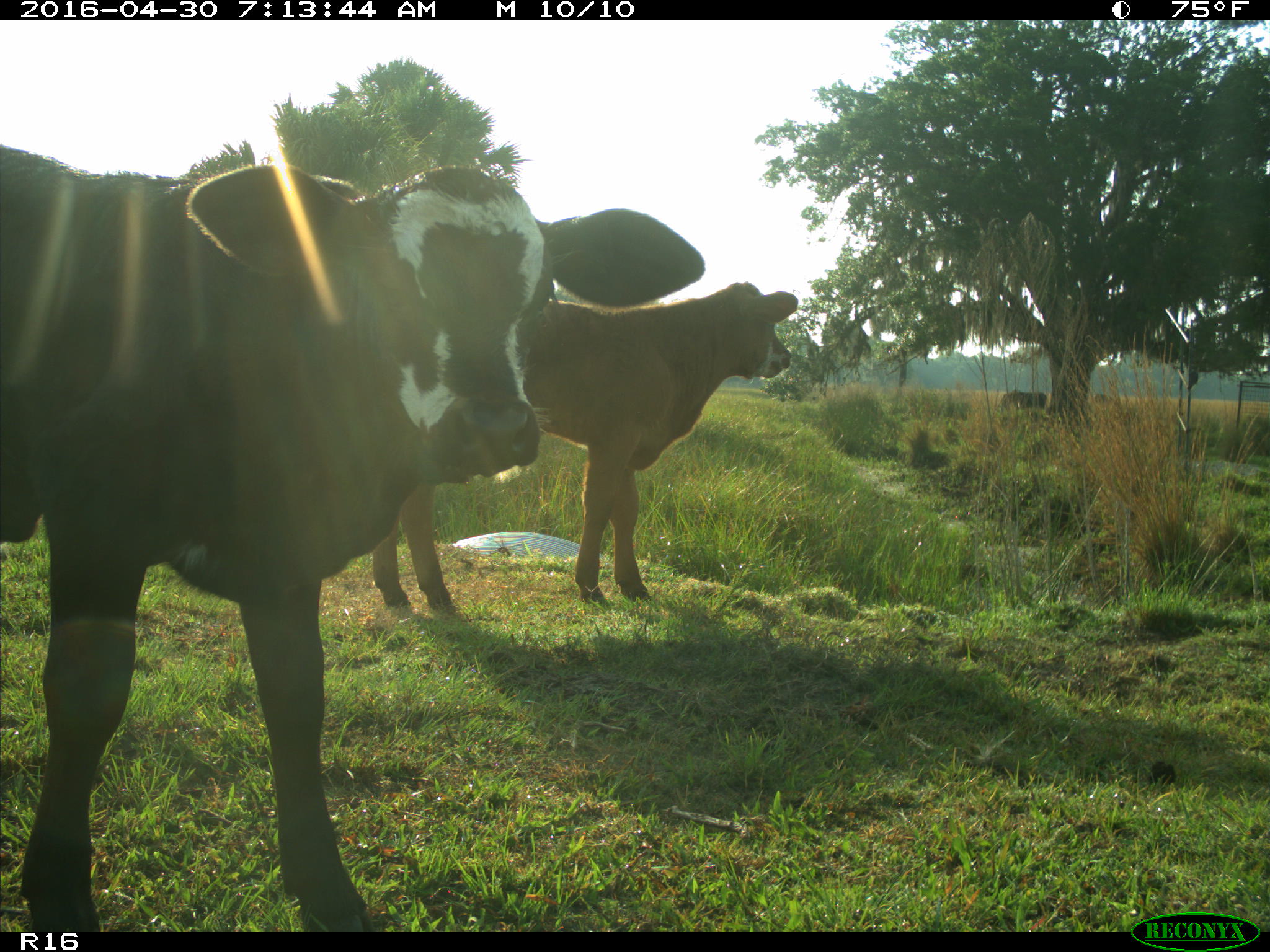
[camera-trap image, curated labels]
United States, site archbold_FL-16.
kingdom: Animalia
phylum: Chordata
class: Mammalia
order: Artiodactyla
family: Bovidae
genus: Bos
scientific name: Bos taurus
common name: domestic cow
Bos taurus (domestic cow).